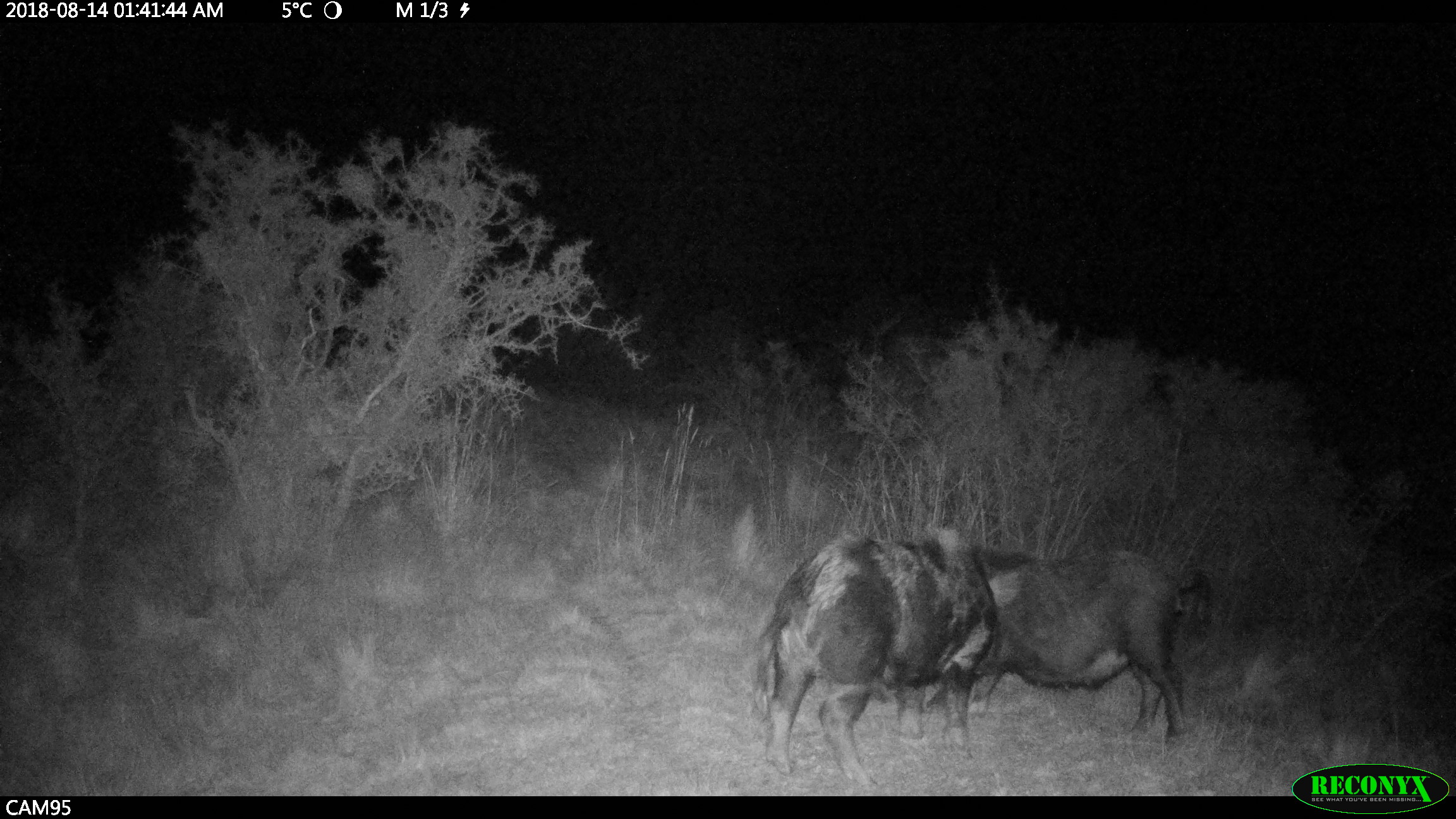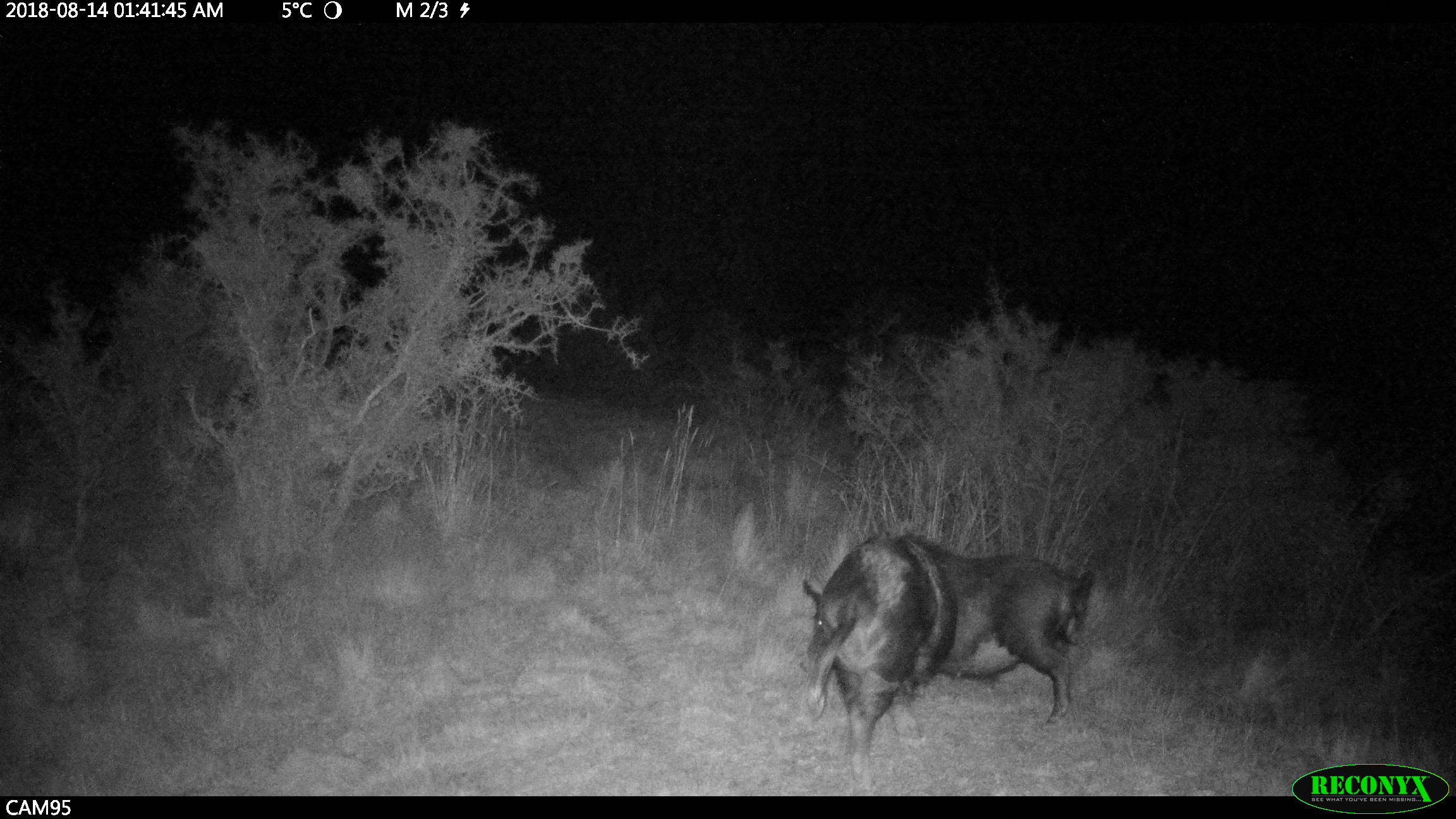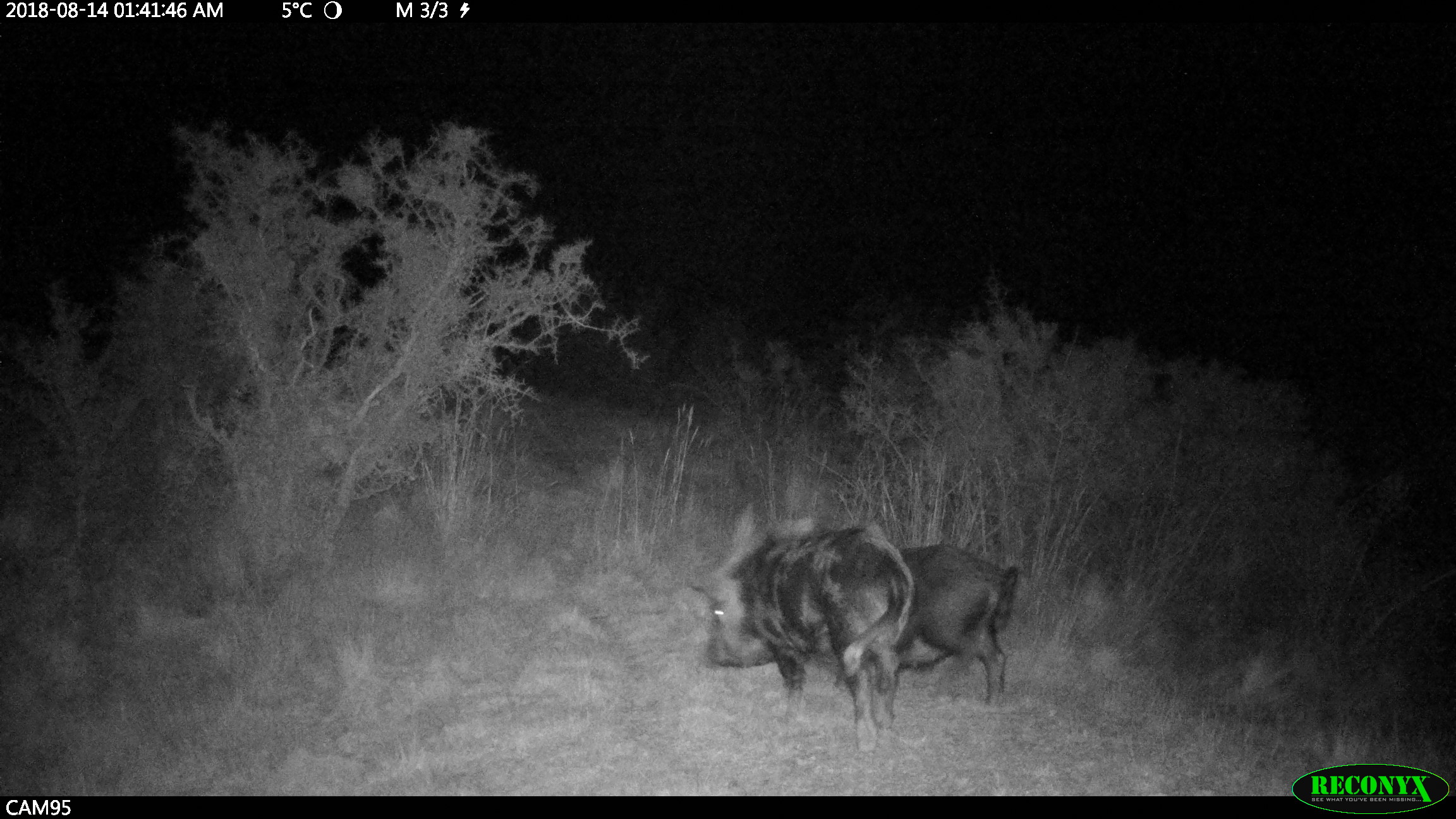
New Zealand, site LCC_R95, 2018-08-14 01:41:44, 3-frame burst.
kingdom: Animalia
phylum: Chordata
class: Mammalia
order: Artiodactyla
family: Suidae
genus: Sus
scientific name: Sus scrofa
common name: pig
Pig (Sus scrofa).